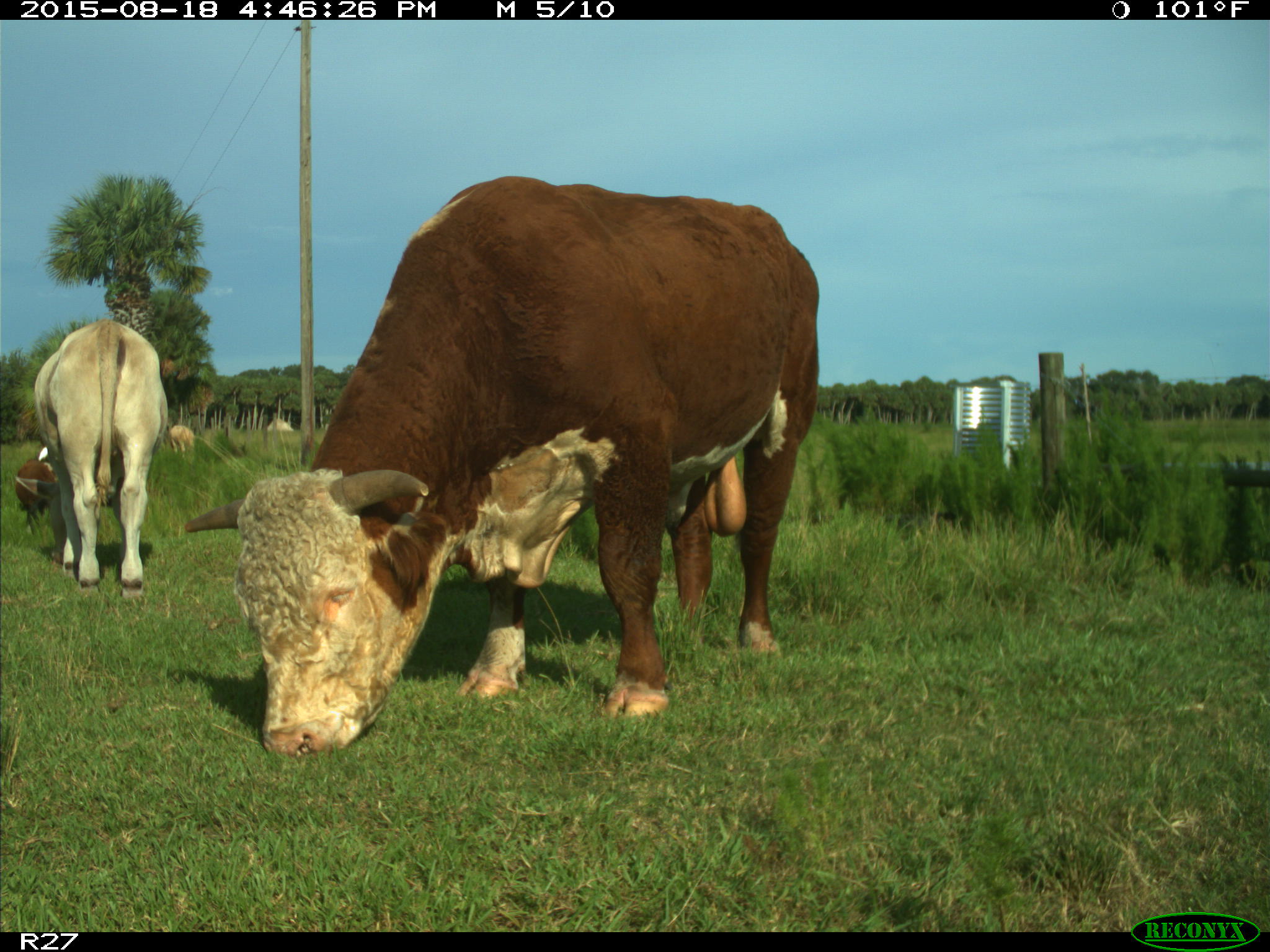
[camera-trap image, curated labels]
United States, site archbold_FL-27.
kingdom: Animalia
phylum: Chordata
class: Mammalia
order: Artiodactyla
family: Bovidae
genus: Bos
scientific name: Bos taurus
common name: domestic cow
Bos taurus (domestic cow).